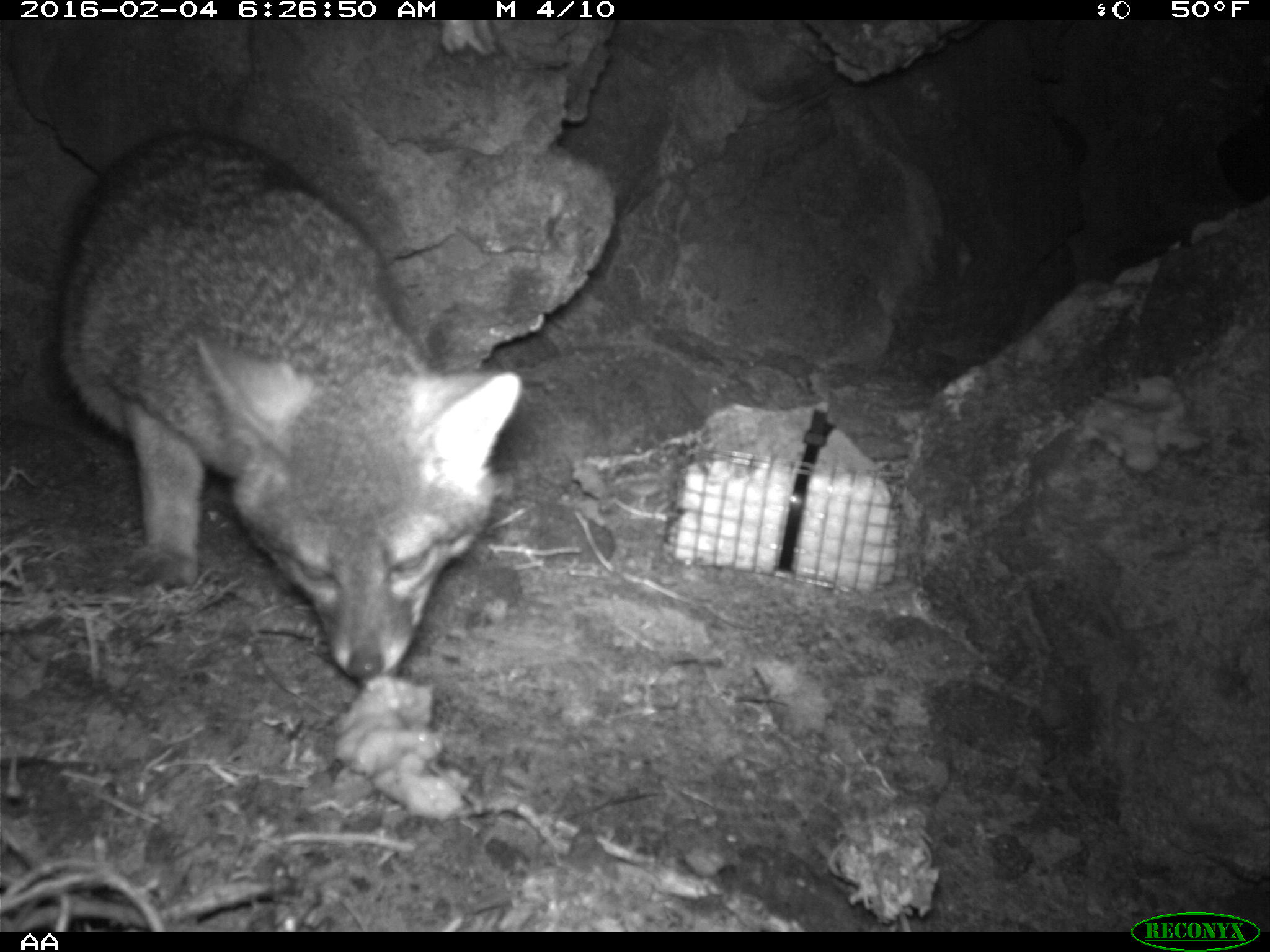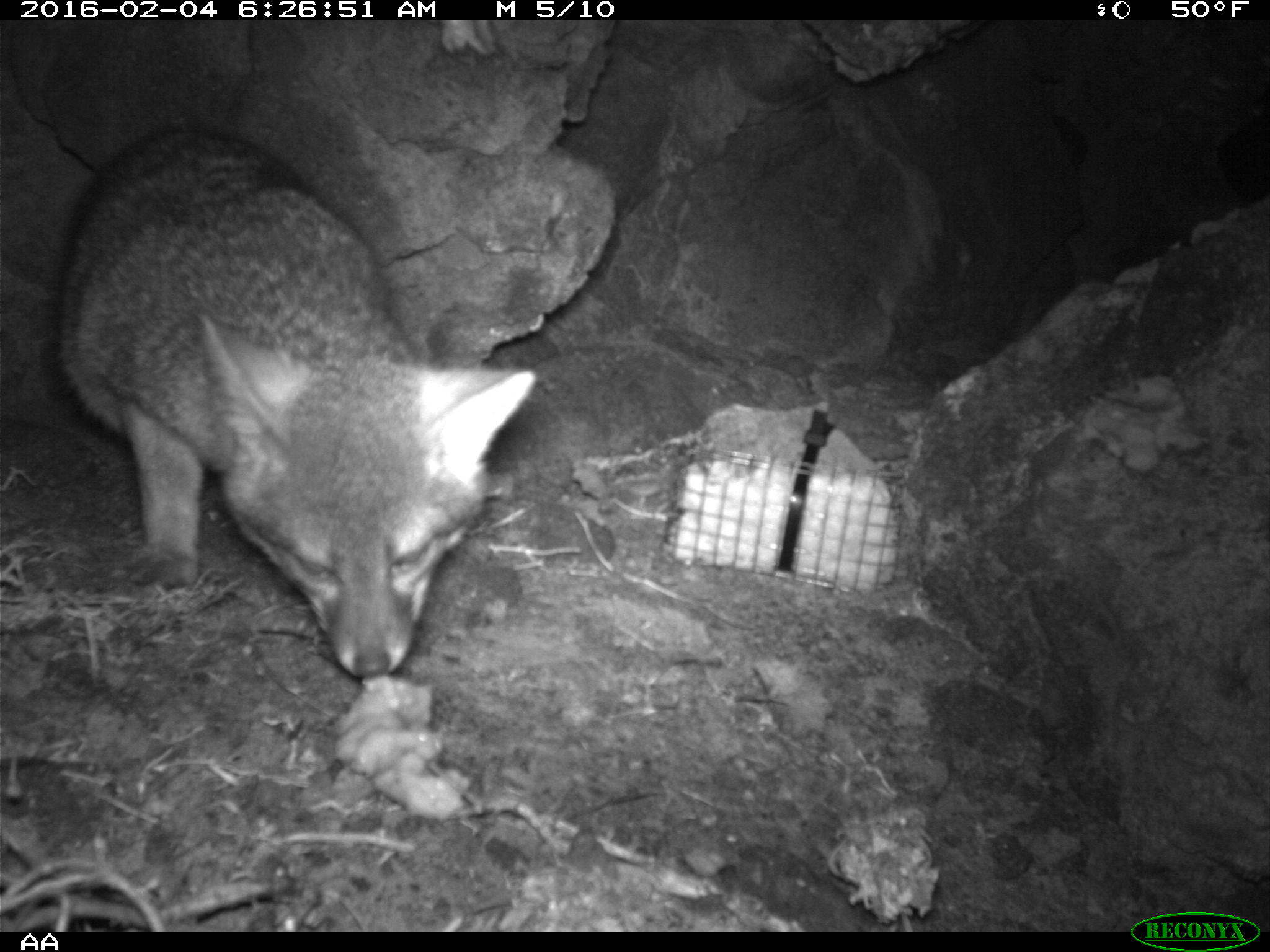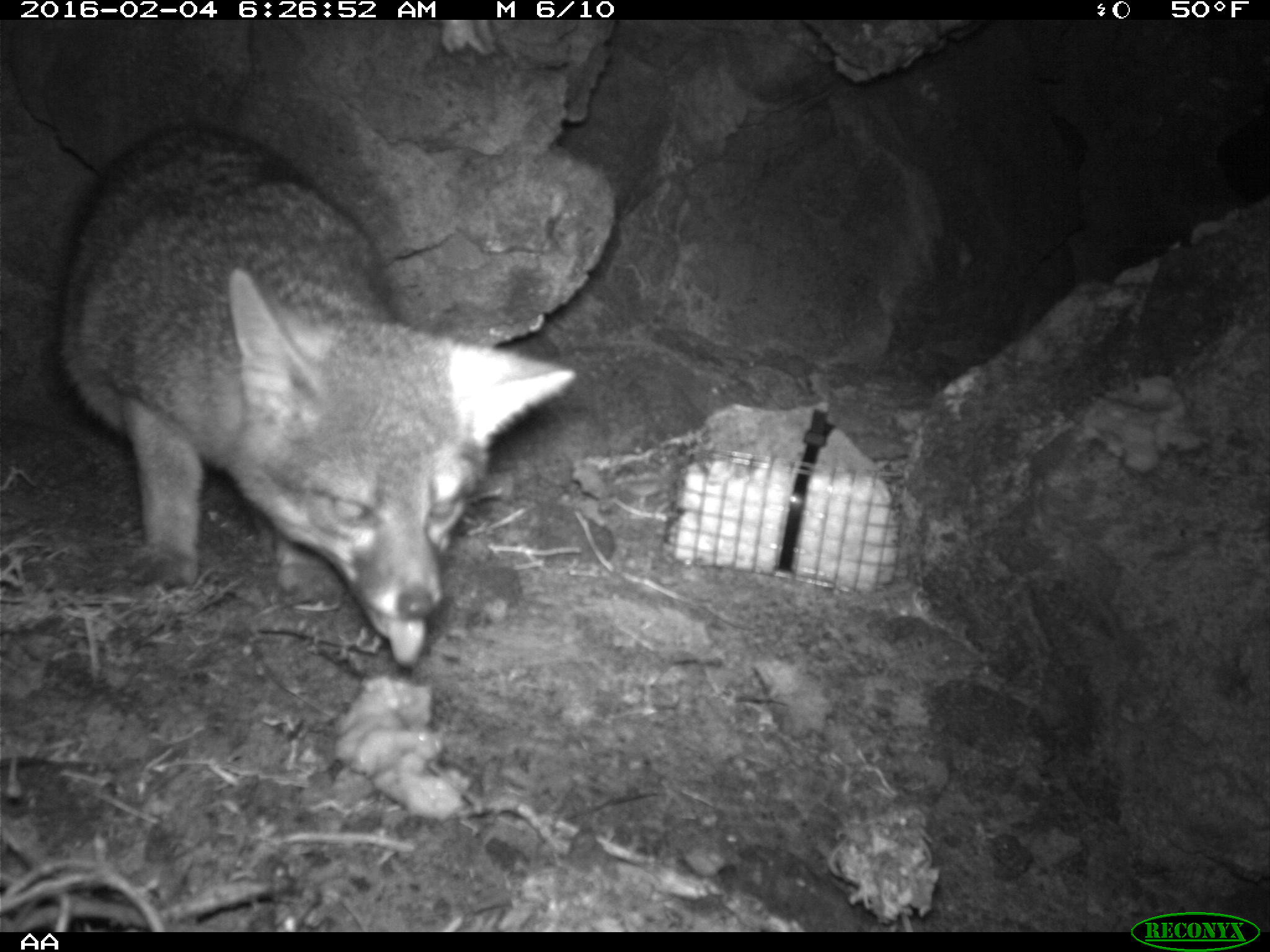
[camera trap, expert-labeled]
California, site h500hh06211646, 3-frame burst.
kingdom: Animalia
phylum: Chordata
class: Mammalia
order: Carnivora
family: Canidae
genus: Urocyon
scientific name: Urocyon littoralis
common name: island fox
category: fox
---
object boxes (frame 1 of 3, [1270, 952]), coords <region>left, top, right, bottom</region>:
fox: <region>45, 128, 525, 677</region>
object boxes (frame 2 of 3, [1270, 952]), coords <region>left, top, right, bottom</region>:
fox: <region>47, 124, 534, 715</region>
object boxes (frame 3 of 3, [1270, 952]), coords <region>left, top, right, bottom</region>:
fox: <region>57, 126, 575, 664</region>